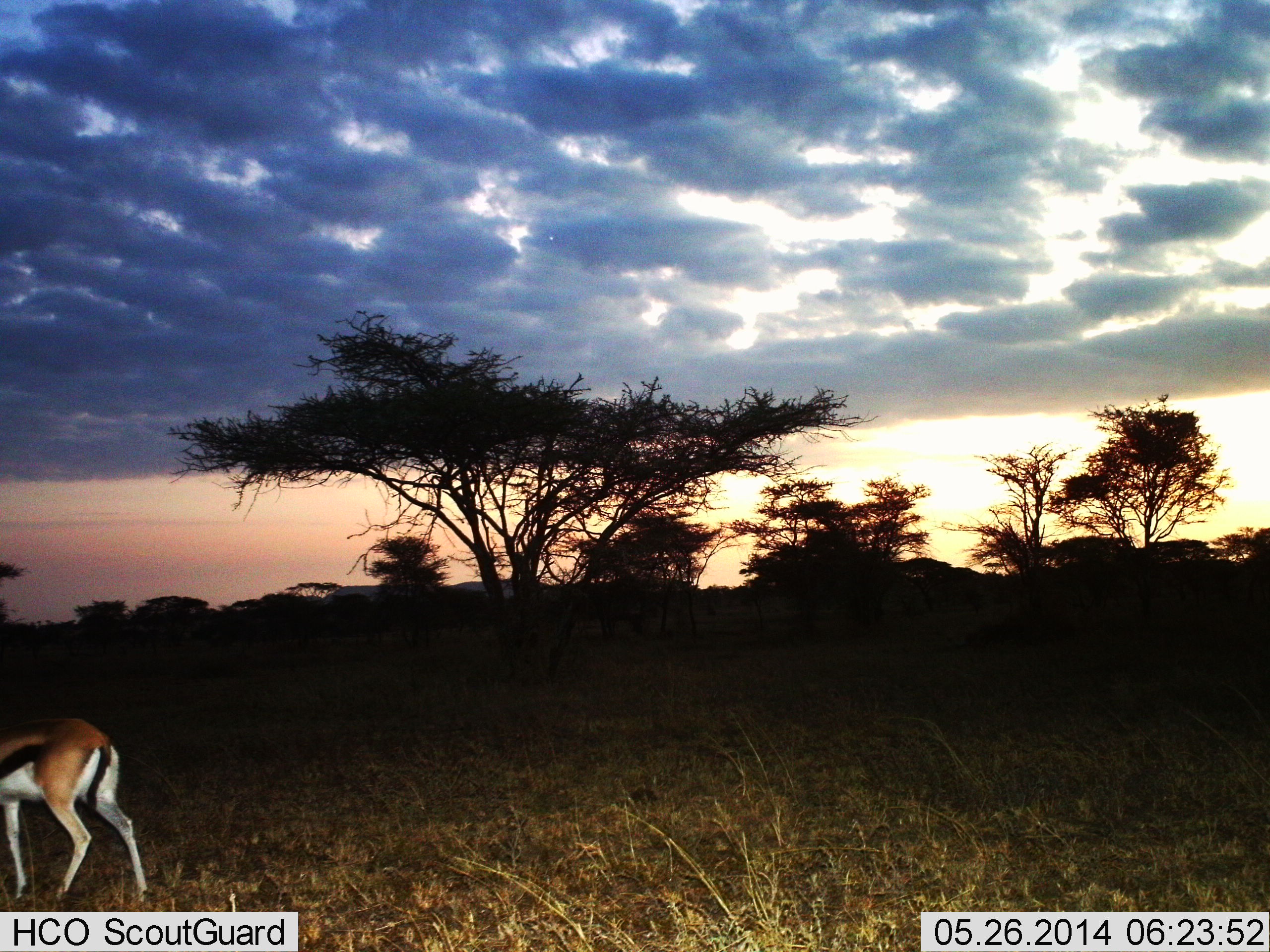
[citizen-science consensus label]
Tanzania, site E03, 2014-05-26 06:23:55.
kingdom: Animalia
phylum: Chordata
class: Mammalia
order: Artiodactyla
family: Bovidae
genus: Eudorcas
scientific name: Eudorcas thomsonii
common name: thomson's gazelle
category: gazellethomsons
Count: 1.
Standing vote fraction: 90%.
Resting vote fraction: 0%.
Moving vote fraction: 10%.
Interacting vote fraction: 0%.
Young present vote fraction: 0%.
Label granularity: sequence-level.